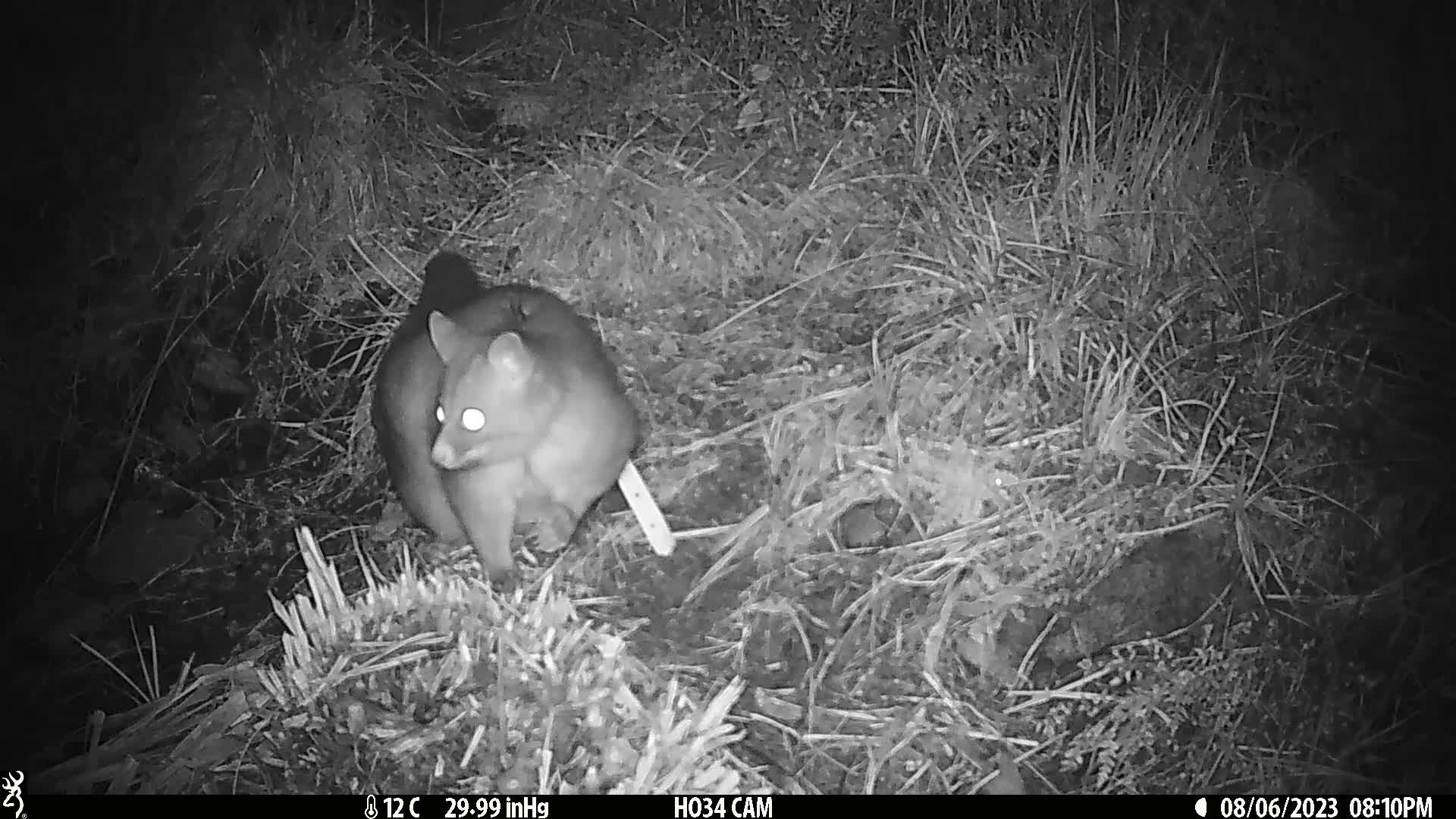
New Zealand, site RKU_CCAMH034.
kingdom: Animalia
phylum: Chordata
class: Mammalia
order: Diprotodontia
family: Phalangeridae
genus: Trichosurus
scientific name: Trichosurus vulpecula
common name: common brushtail possum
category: possum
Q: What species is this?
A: Possum (common brushtail possum) (Trichosurus vulpecula).